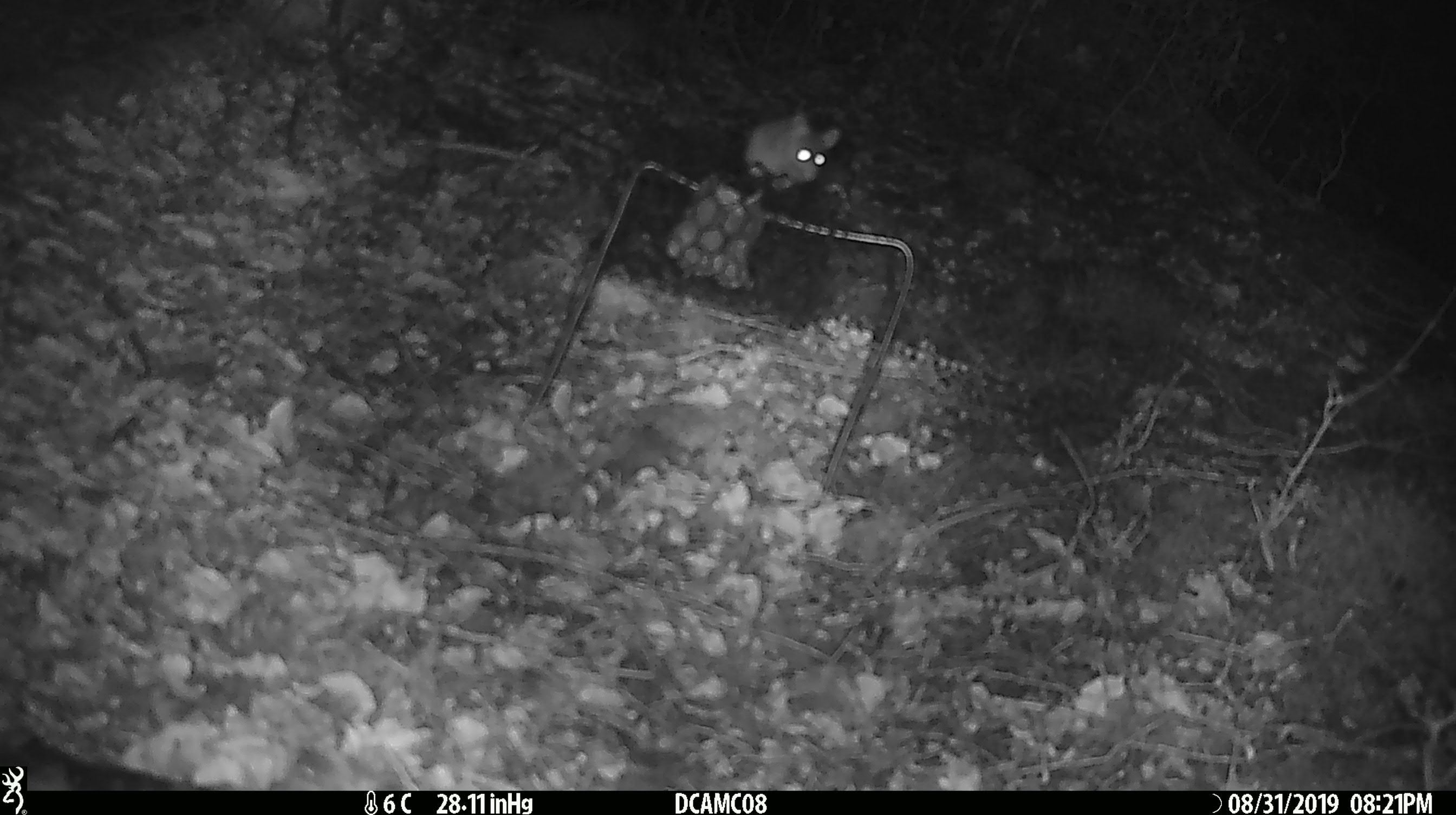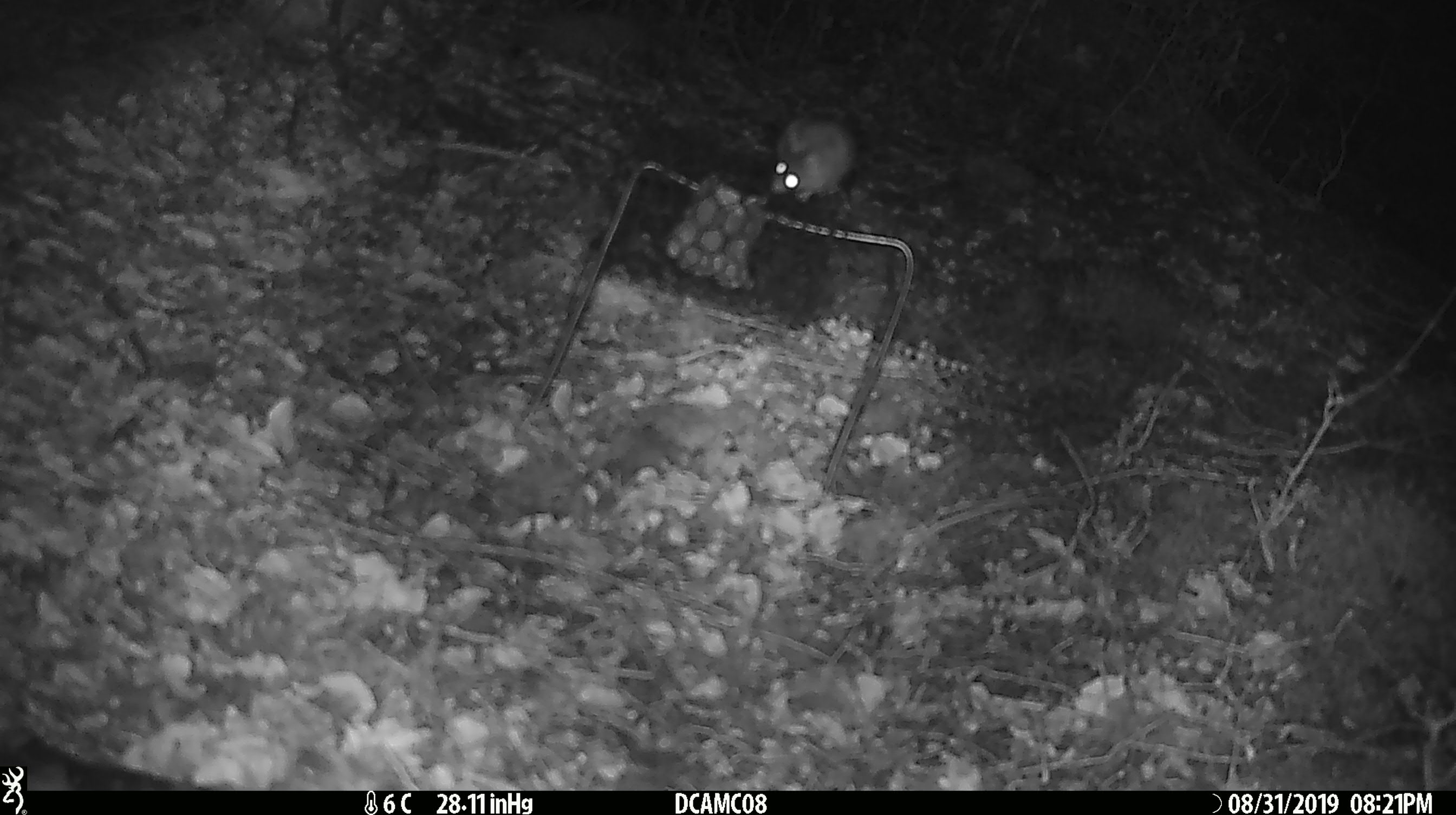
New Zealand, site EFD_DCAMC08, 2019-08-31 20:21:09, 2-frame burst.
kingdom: Animalia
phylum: Chordata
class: Mammalia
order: Rodentia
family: Muridae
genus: Mus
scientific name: Mus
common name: mouse